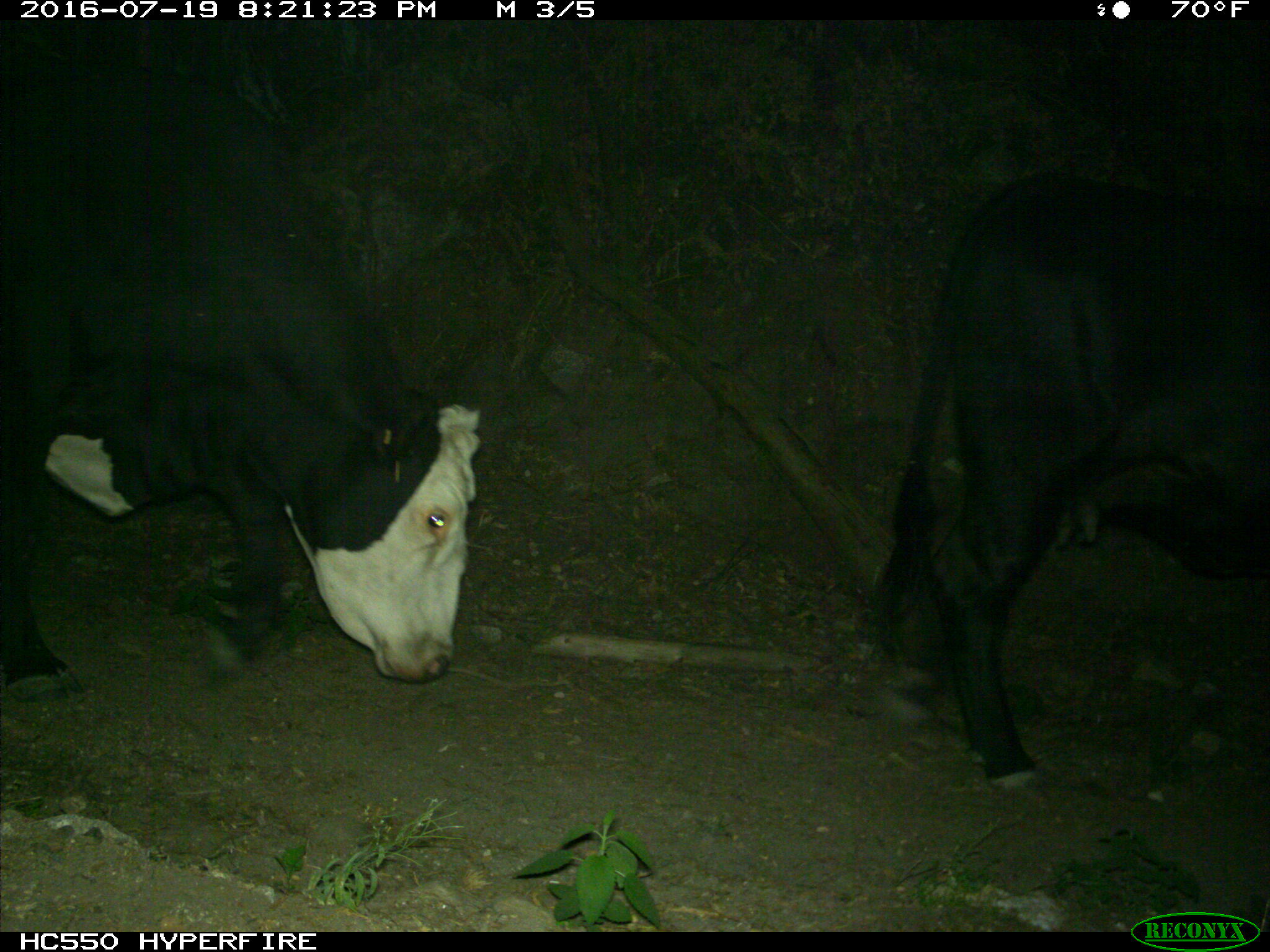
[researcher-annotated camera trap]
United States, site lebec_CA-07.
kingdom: Animalia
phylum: Chordata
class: Mammalia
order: Artiodactyla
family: Bovidae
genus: Bos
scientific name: Bos taurus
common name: domestic cow